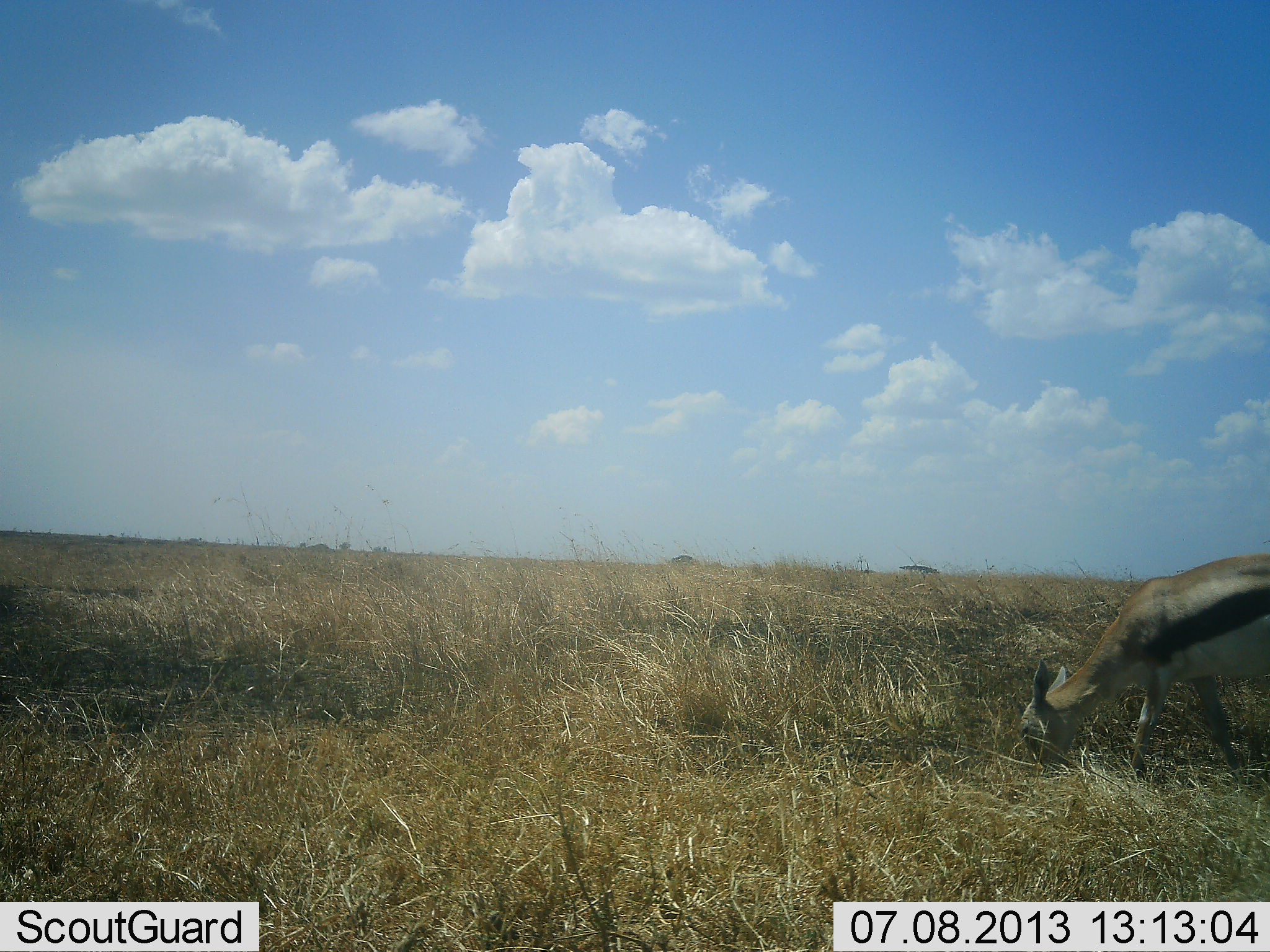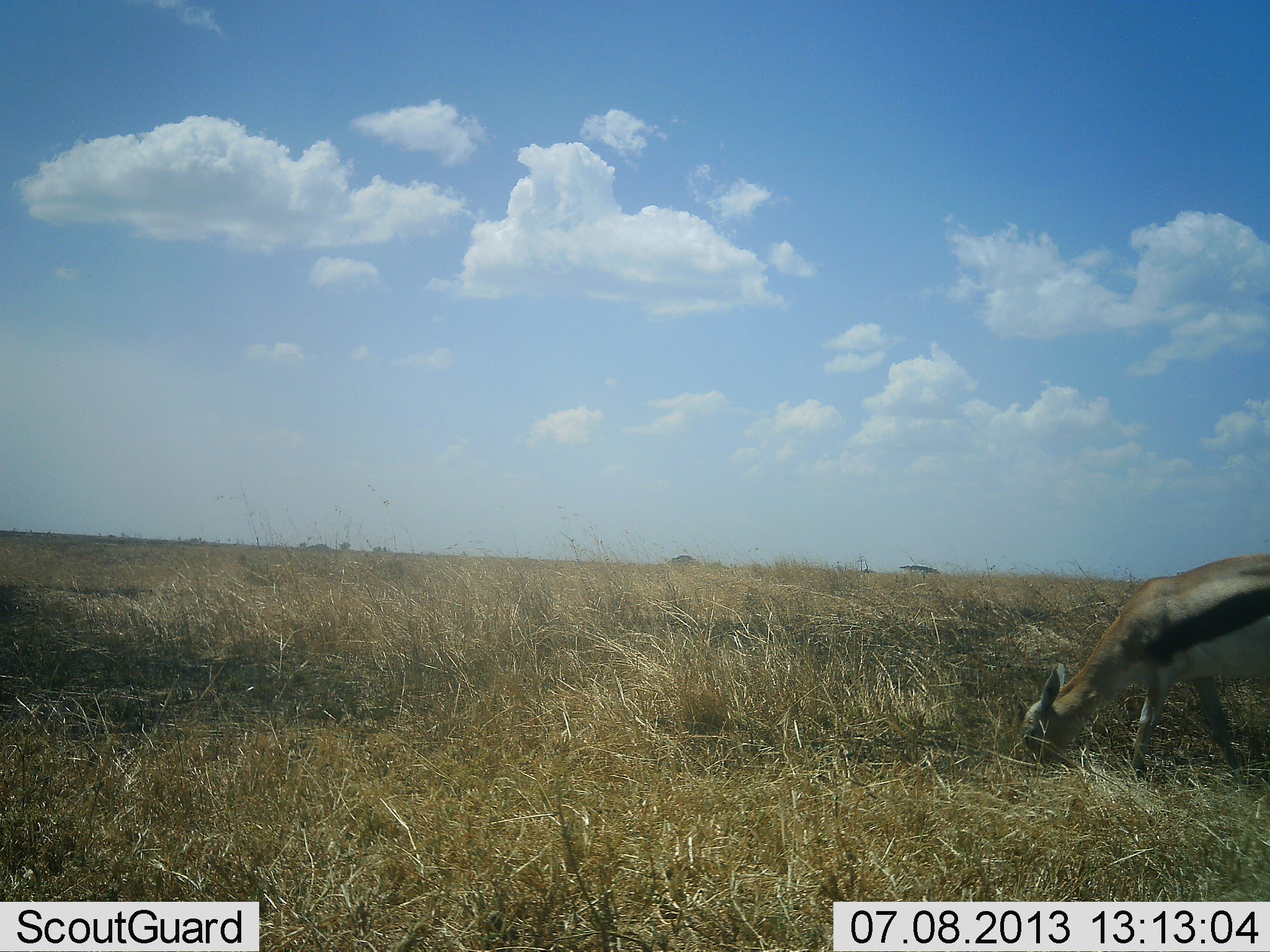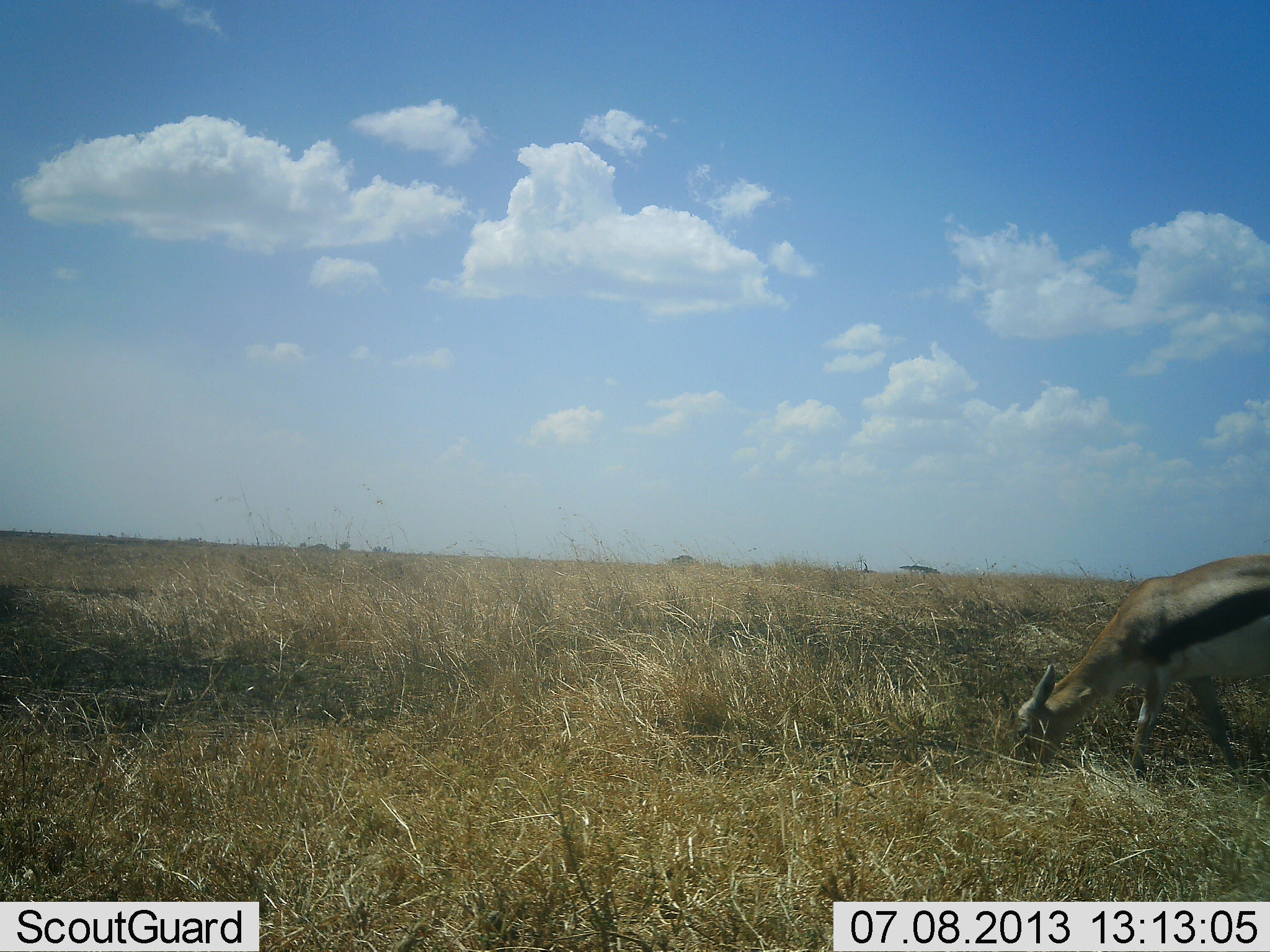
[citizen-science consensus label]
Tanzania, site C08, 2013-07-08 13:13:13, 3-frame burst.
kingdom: Animalia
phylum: Chordata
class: Mammalia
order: Artiodactyla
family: Bovidae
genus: Eudorcas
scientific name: Eudorcas thomsonii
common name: thomson's gazelle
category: gazellethomsons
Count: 1.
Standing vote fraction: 0%.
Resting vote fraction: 0%.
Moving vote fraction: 0%.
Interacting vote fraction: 0%.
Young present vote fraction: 0%.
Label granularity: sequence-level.